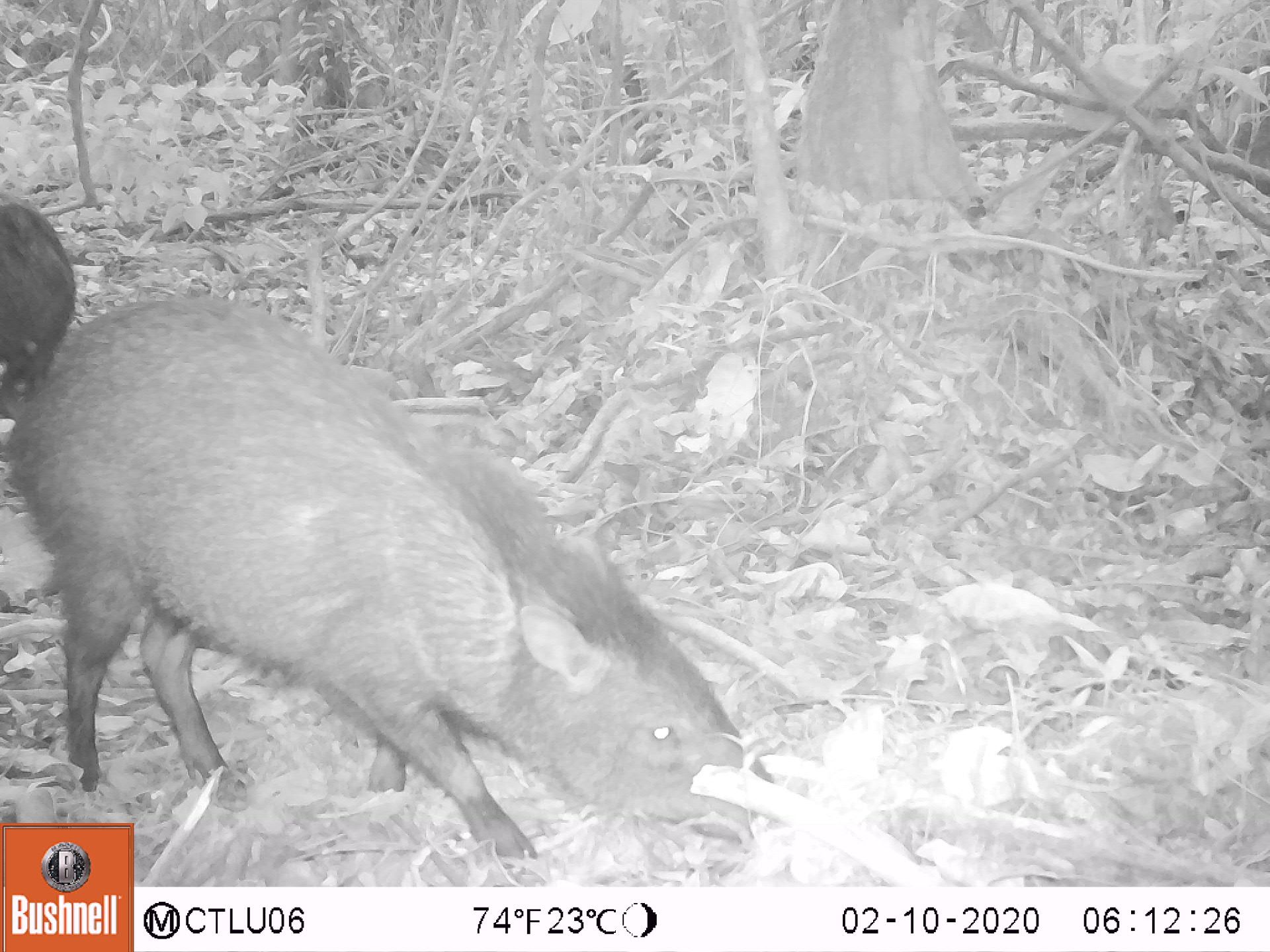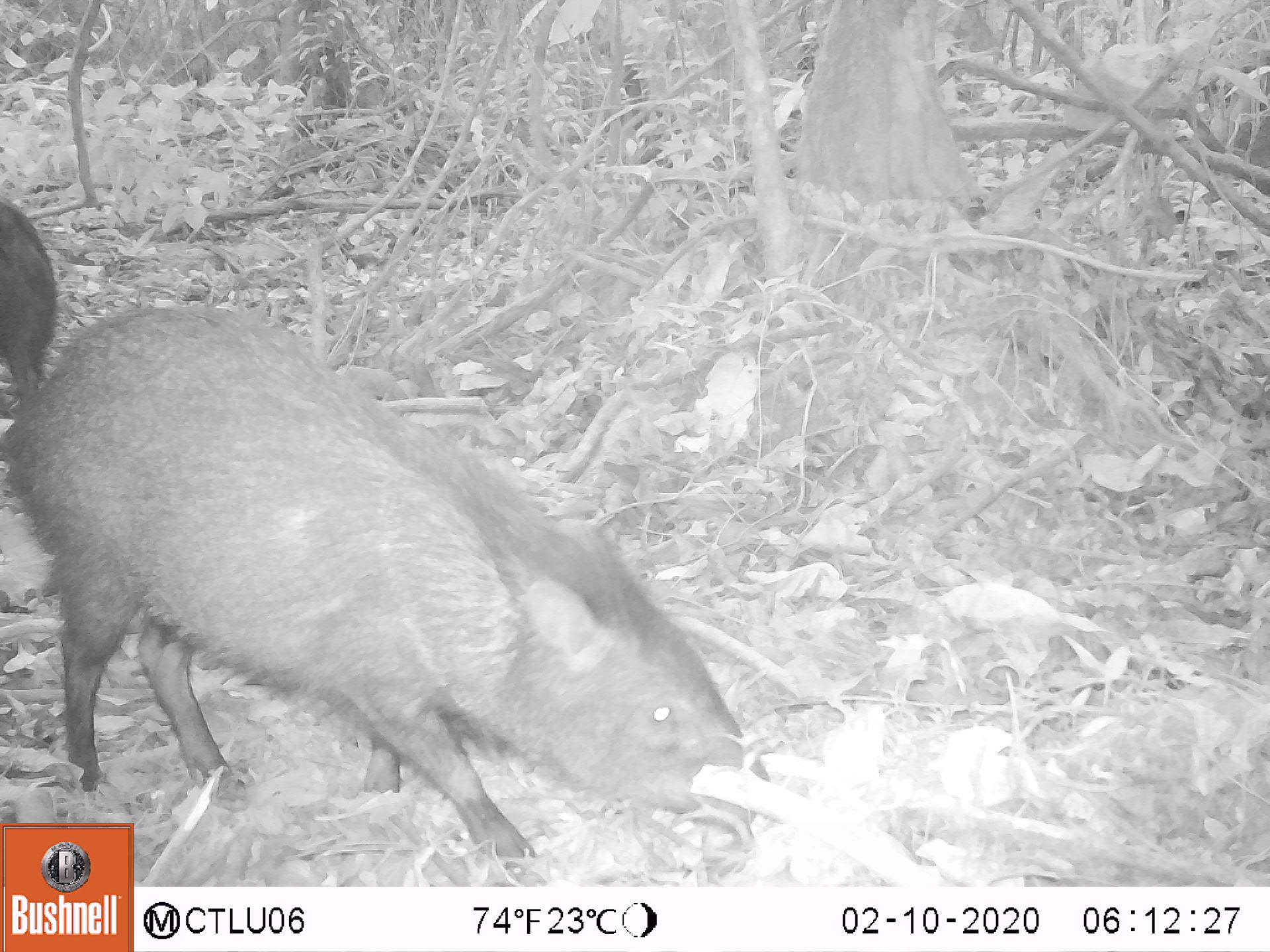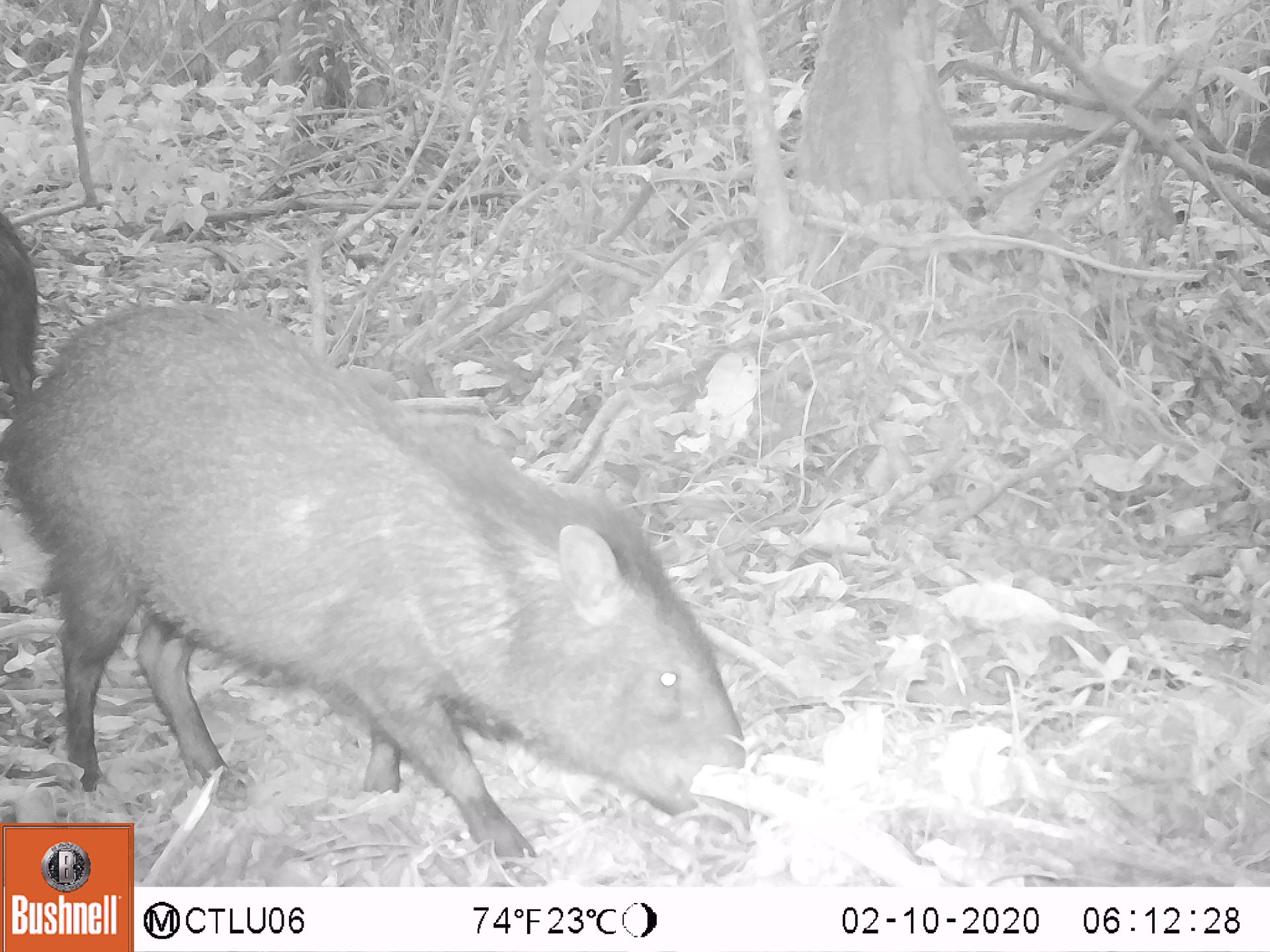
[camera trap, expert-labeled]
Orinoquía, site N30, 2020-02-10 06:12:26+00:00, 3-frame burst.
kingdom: Animalia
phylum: Chordata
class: Mammalia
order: Artiodactyla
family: Tayassuidae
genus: Pecari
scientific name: Pecari tajacu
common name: collared peccary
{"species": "collared peccary (Pecari tajacu)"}